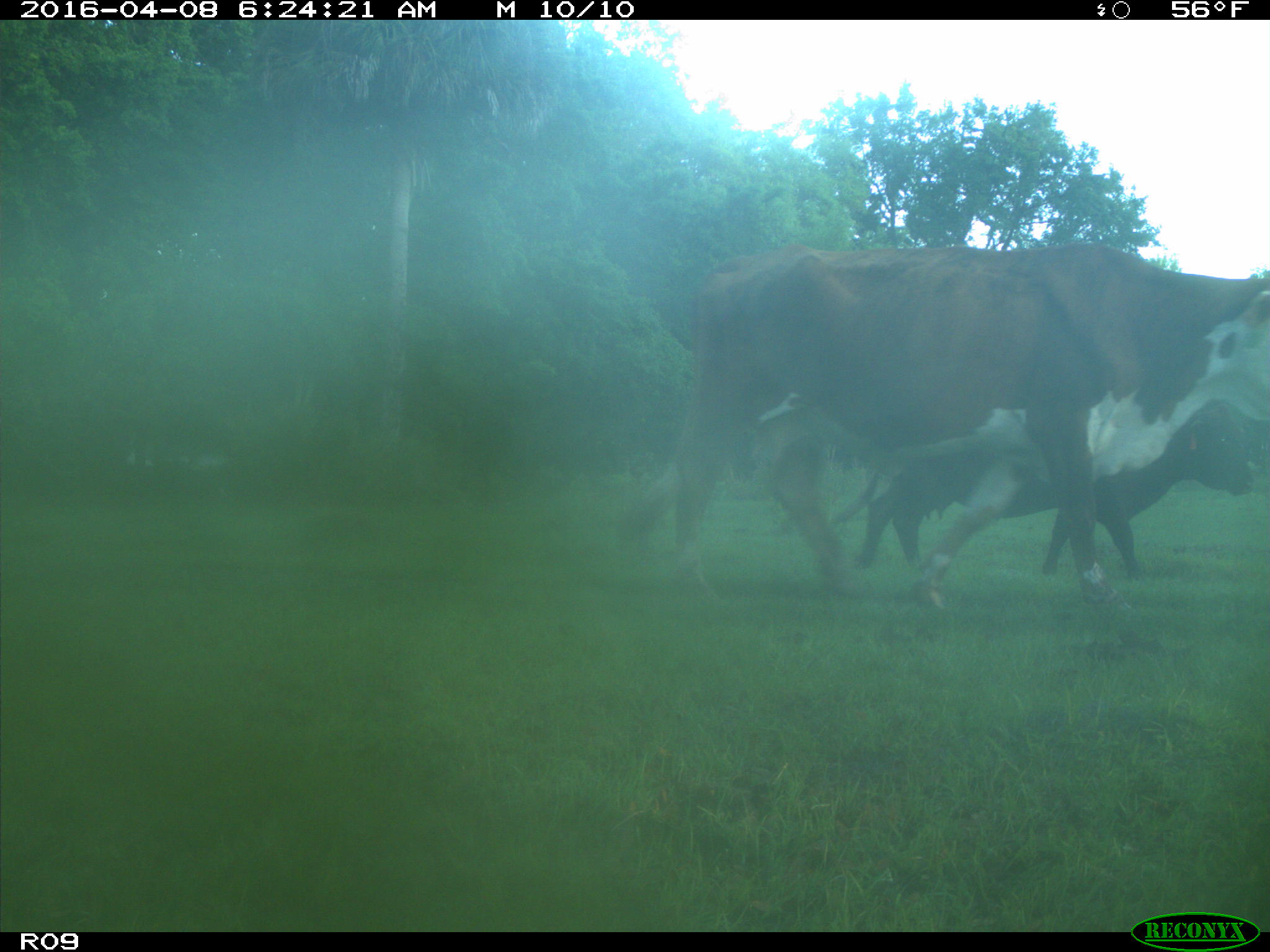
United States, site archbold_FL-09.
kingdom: Animalia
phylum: Chordata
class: Mammalia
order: Artiodactyla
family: Bovidae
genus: Bos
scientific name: Bos taurus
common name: domestic cow